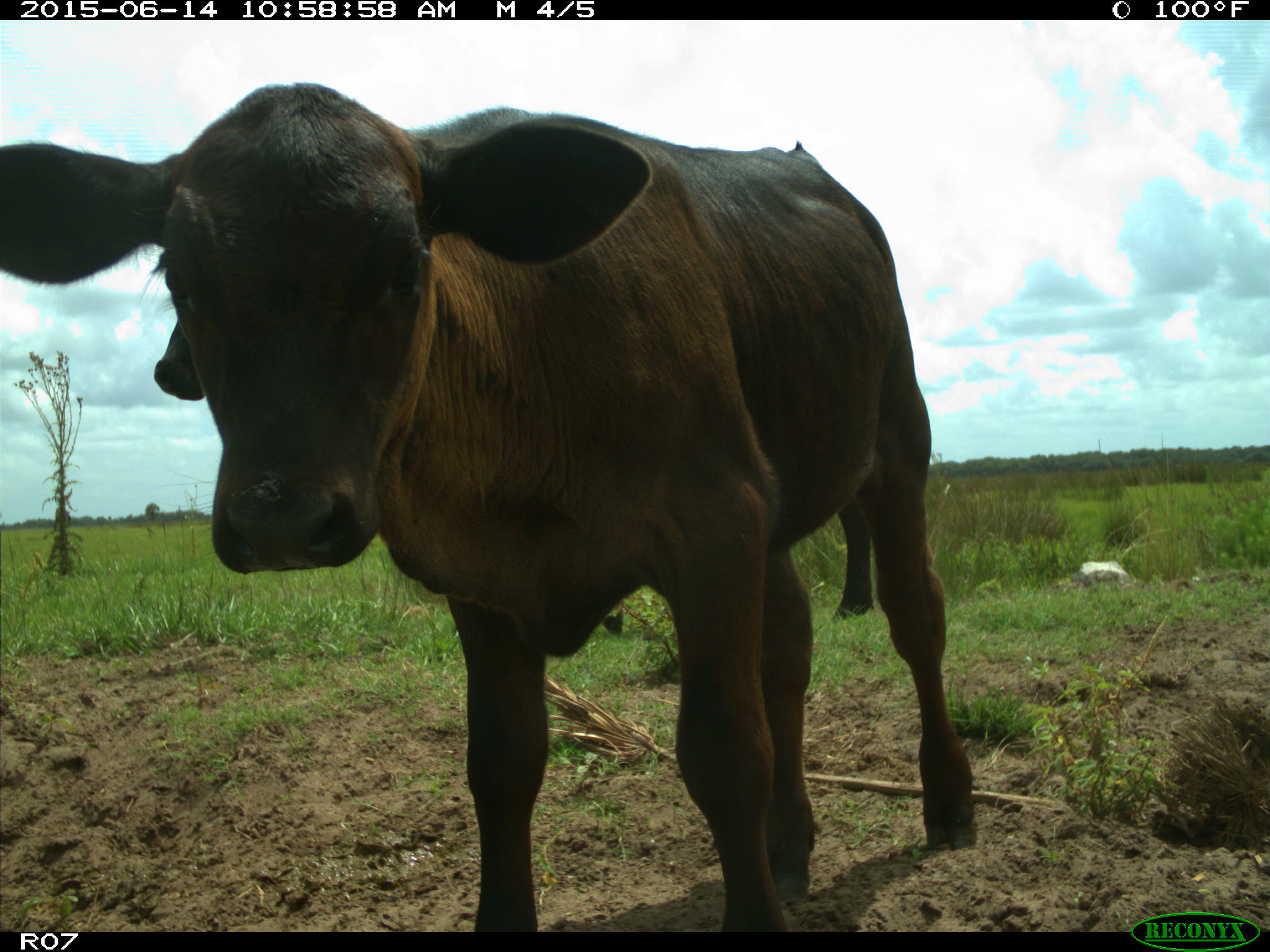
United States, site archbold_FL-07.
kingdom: Animalia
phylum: Chordata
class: Mammalia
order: Artiodactyla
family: Bovidae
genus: Bos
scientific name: Bos taurus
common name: domestic cow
Bos taurus (domestic cow).